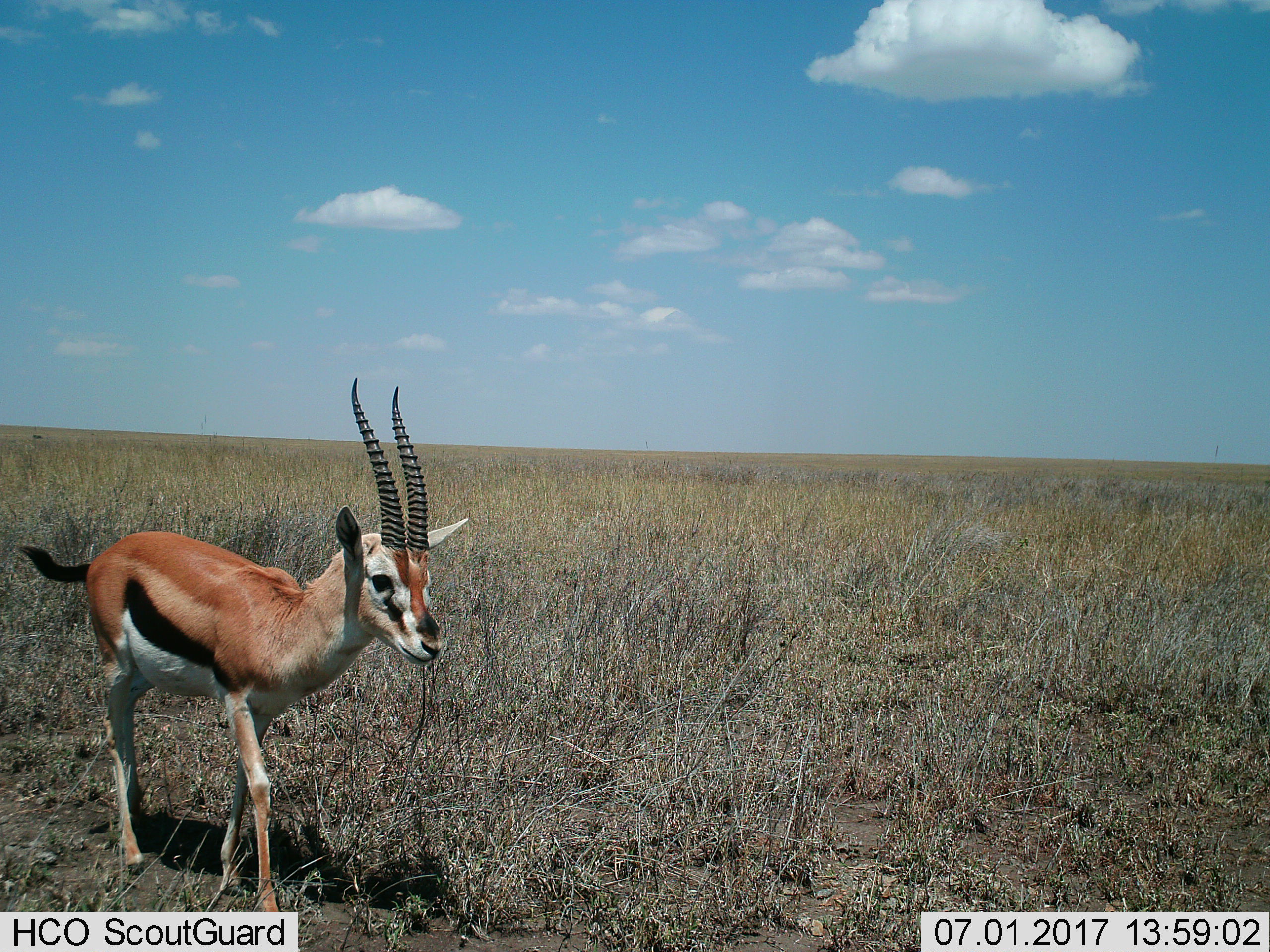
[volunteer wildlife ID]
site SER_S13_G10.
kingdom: Animalia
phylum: Chordata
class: Mammalia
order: Artiodactyla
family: Bovidae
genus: Eudorcas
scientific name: Eudorcas thomsonii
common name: thomson's gazelle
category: gazellethomsons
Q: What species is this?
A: Gazellethomsons (thomson's gazelle) (Eudorcas thomsonii).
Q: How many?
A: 1.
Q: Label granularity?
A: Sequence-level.